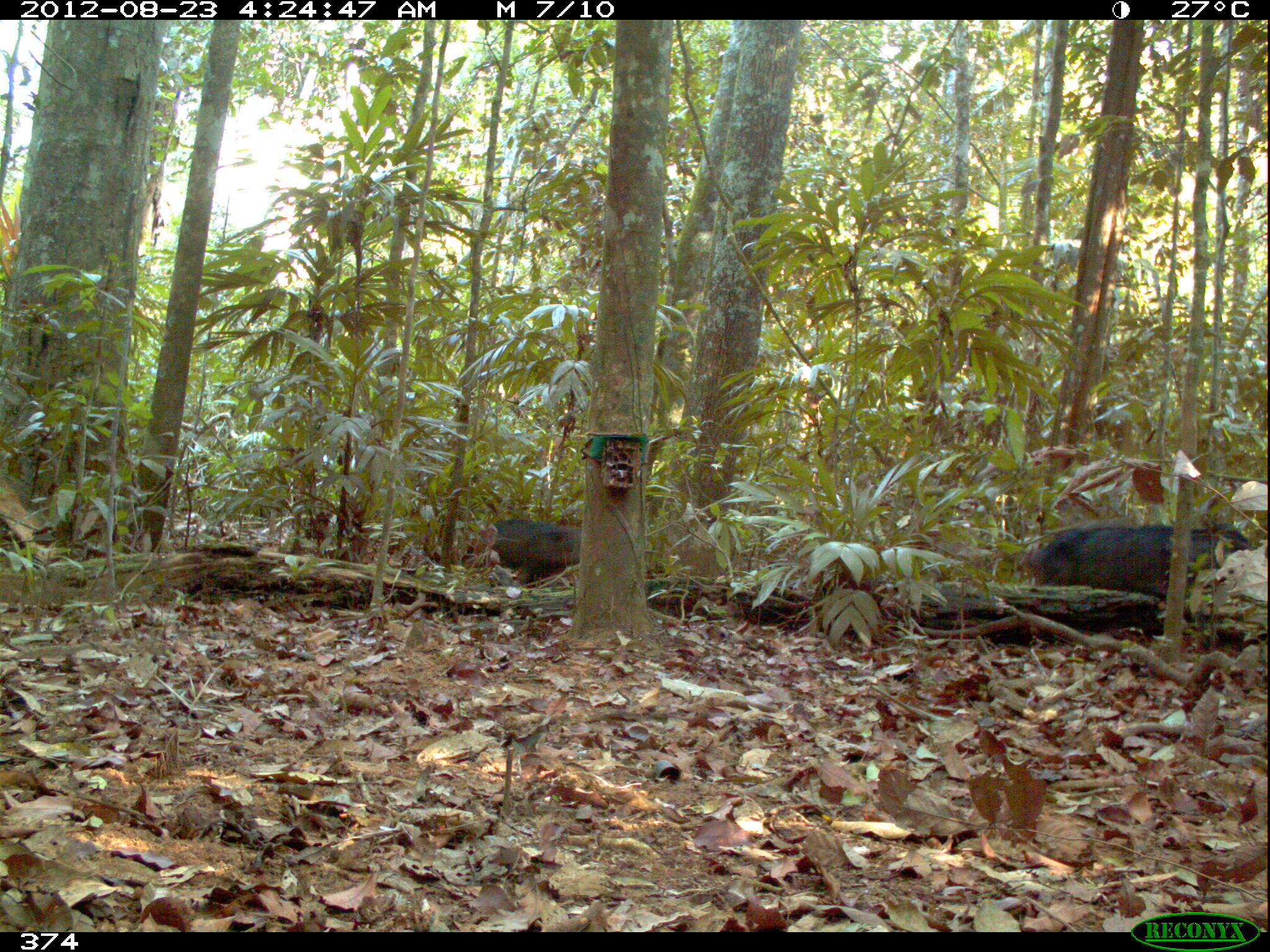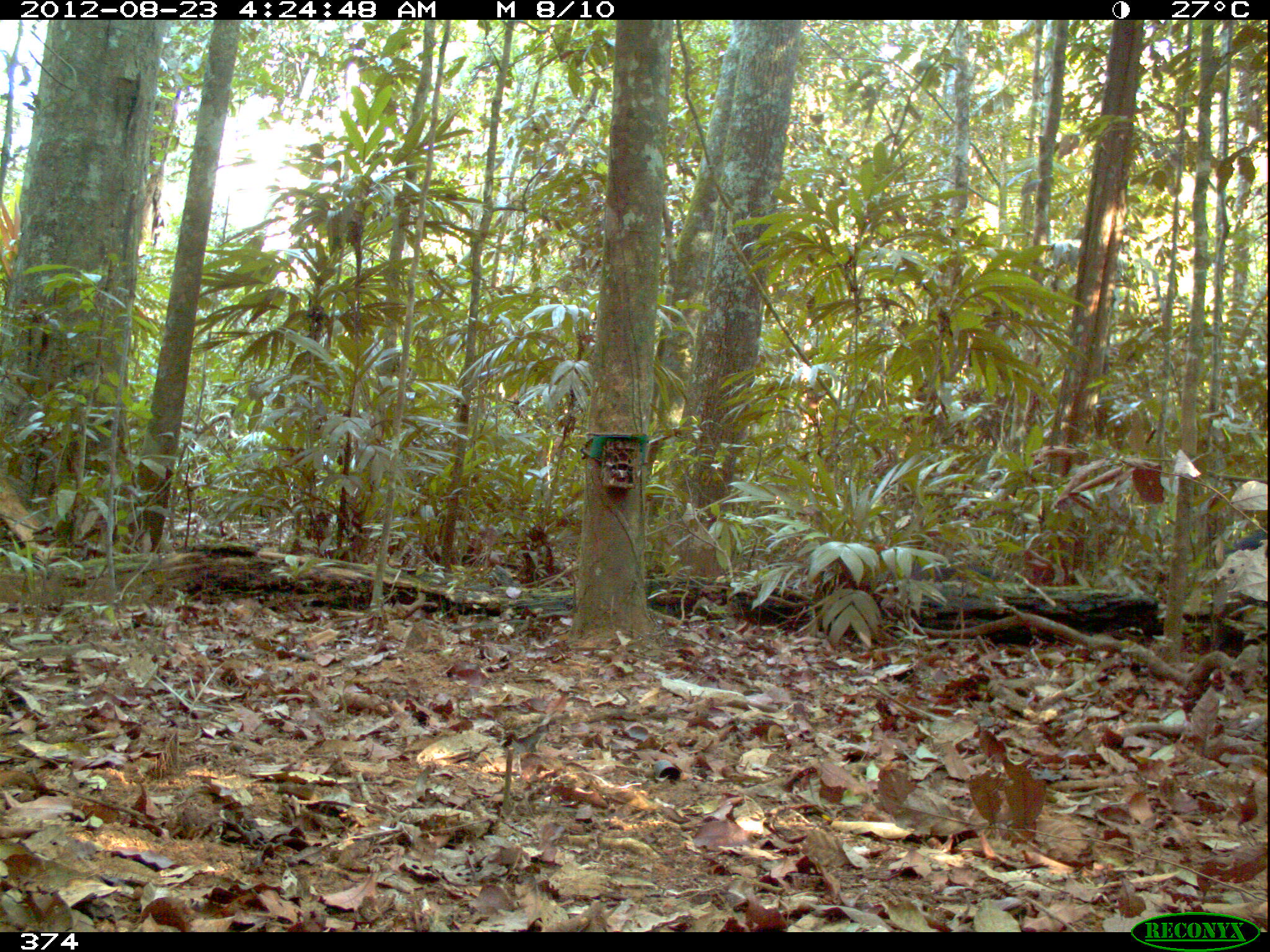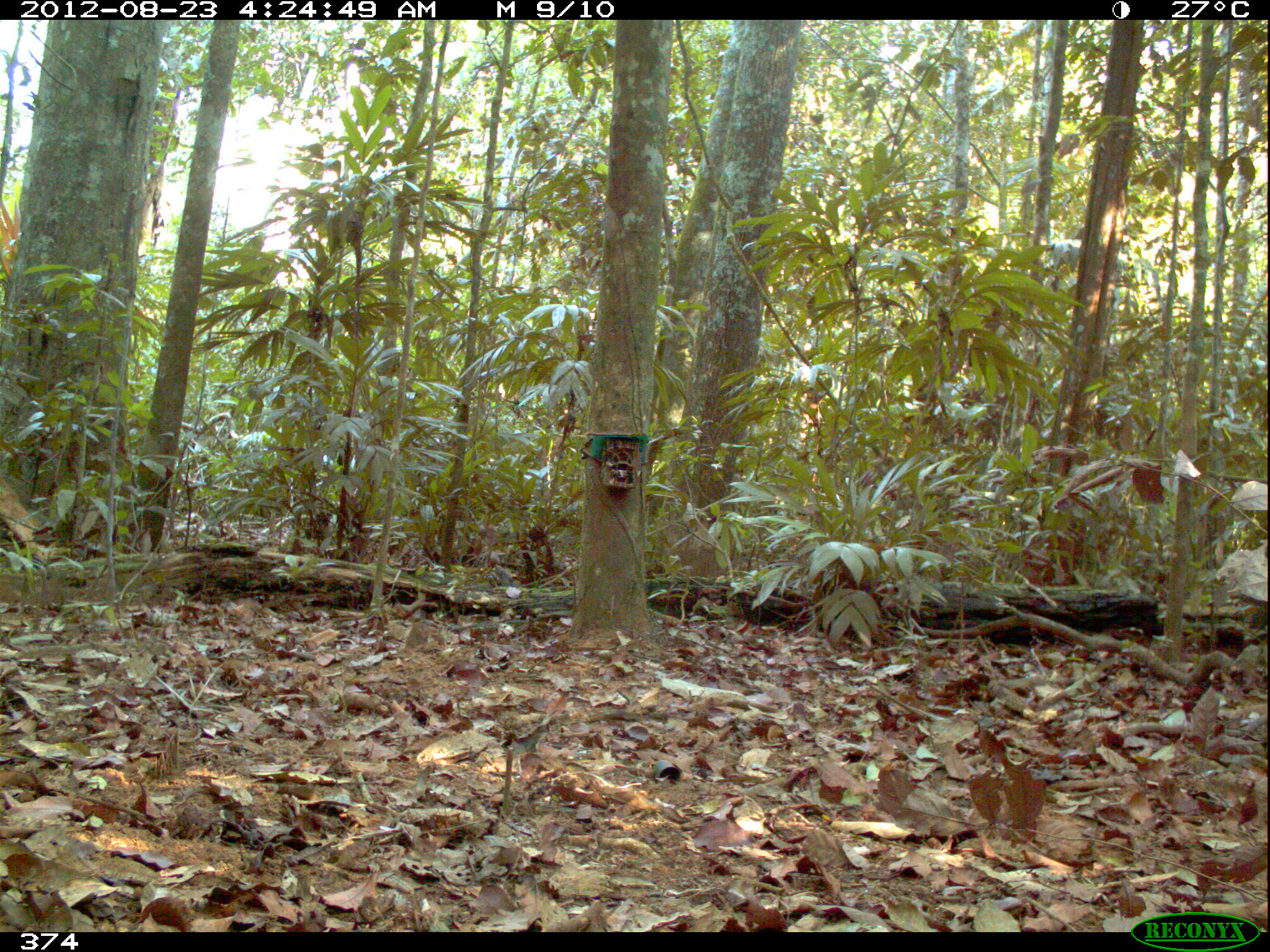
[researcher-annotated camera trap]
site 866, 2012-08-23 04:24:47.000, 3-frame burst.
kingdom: Animalia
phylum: Chordata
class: Mammalia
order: Artiodactyla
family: Tayassuidae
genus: Tayassu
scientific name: Tayassu pecari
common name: white-lipped peccary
Tayassu pecari (white-lipped peccary).